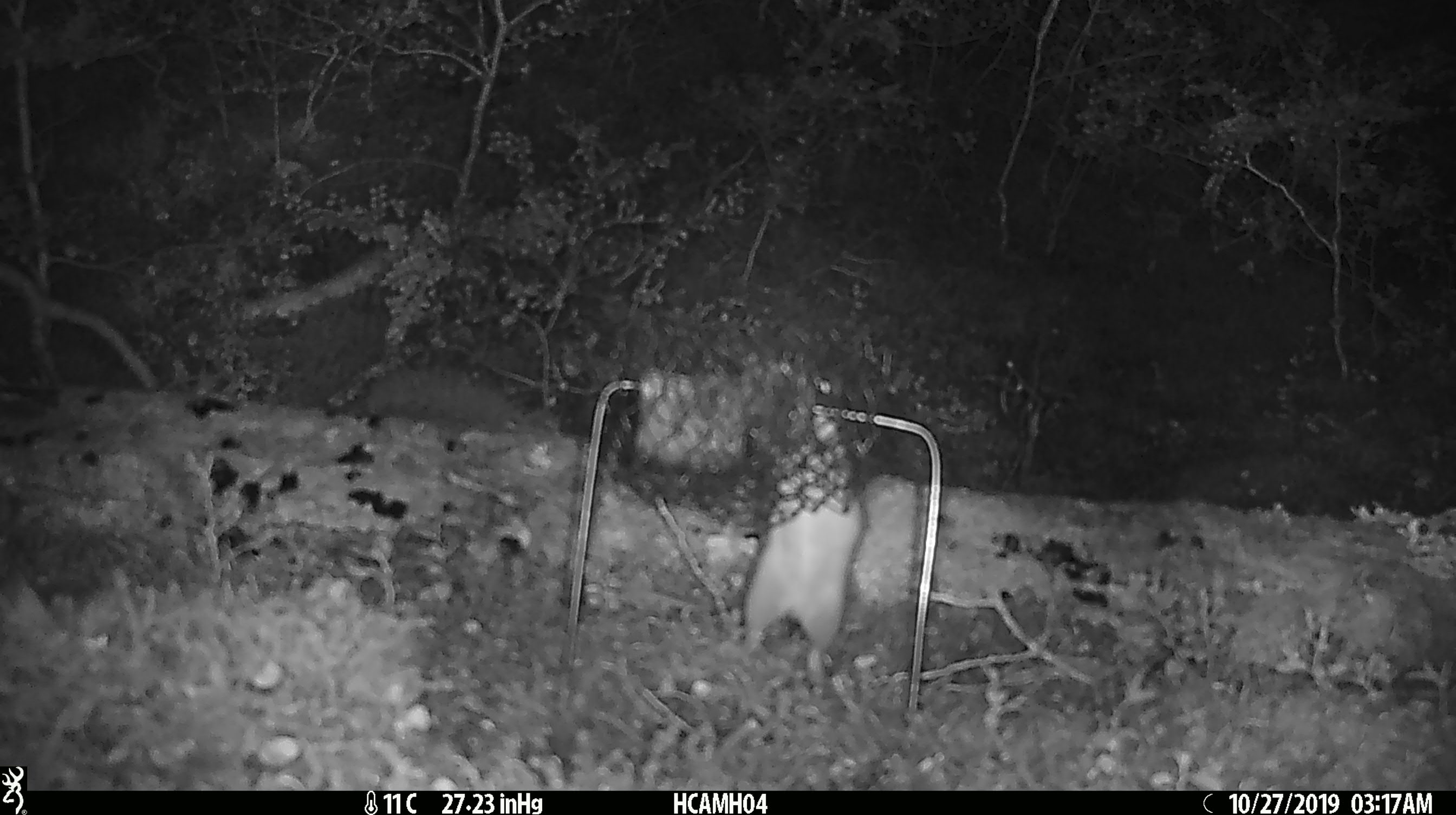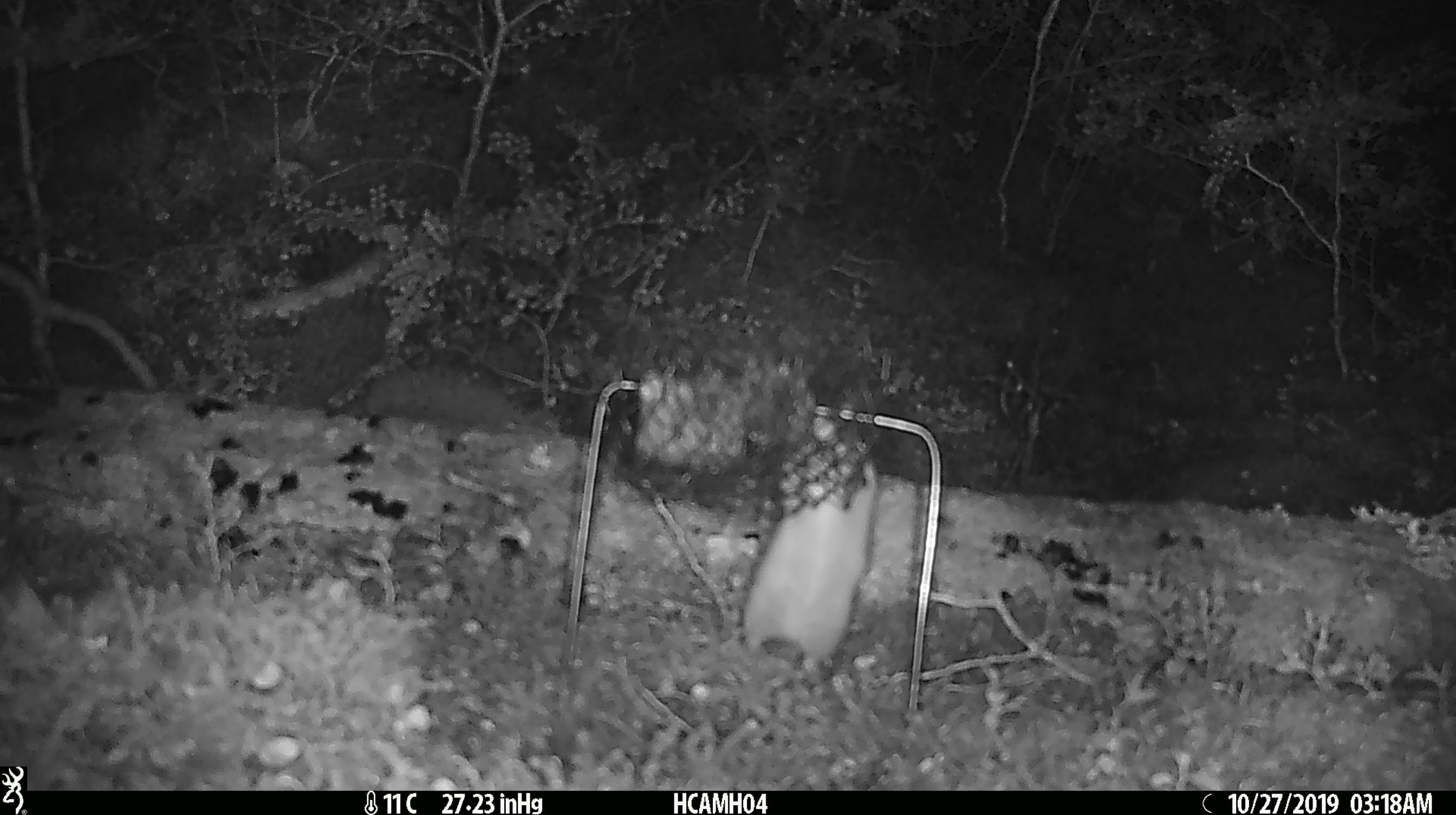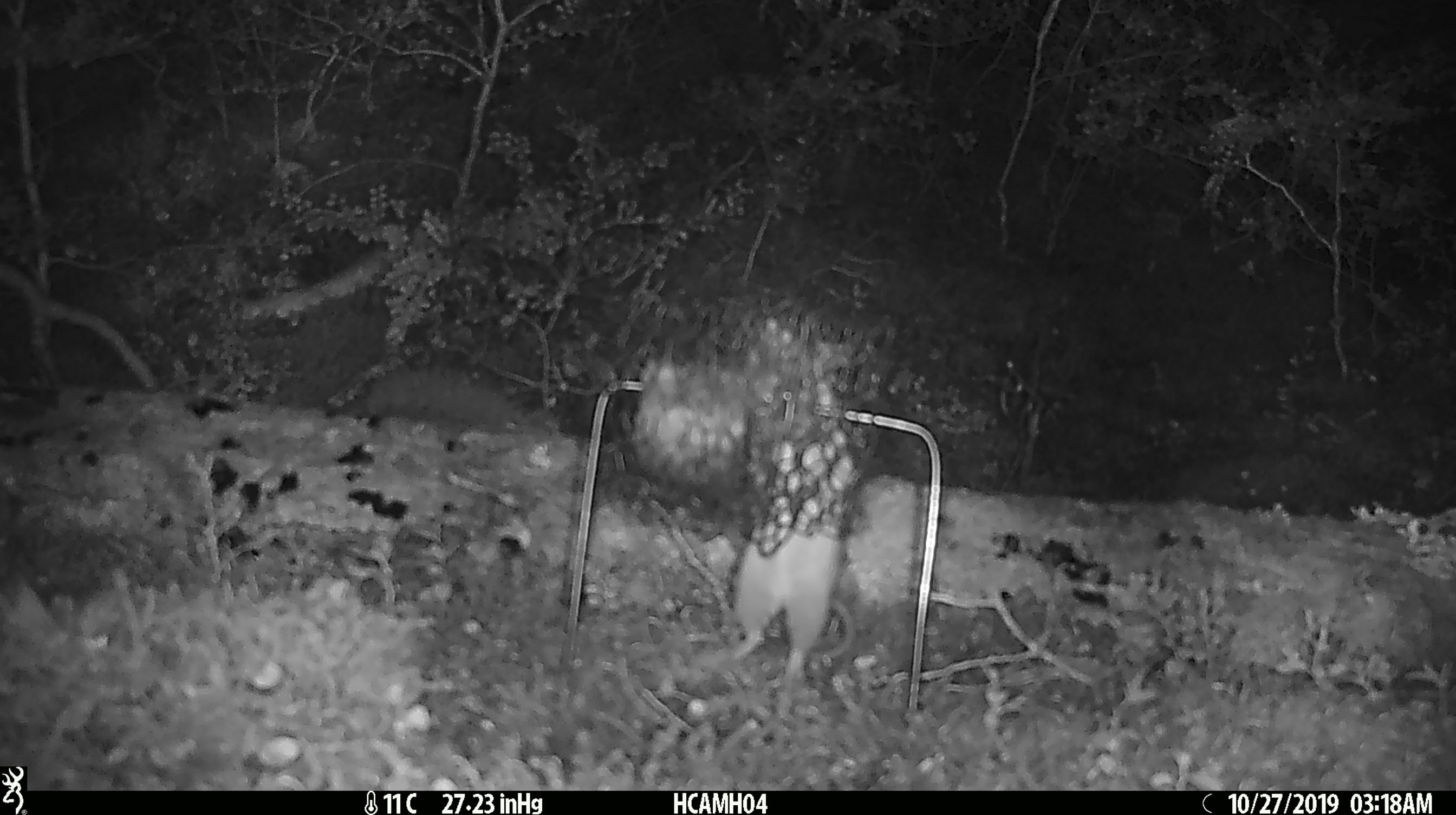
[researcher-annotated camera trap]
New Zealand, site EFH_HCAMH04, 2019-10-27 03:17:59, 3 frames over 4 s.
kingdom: Animalia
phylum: Chordata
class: Mammalia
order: Rodentia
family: Muridae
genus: Rattus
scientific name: Rattus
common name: rat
Rat (Rattus).